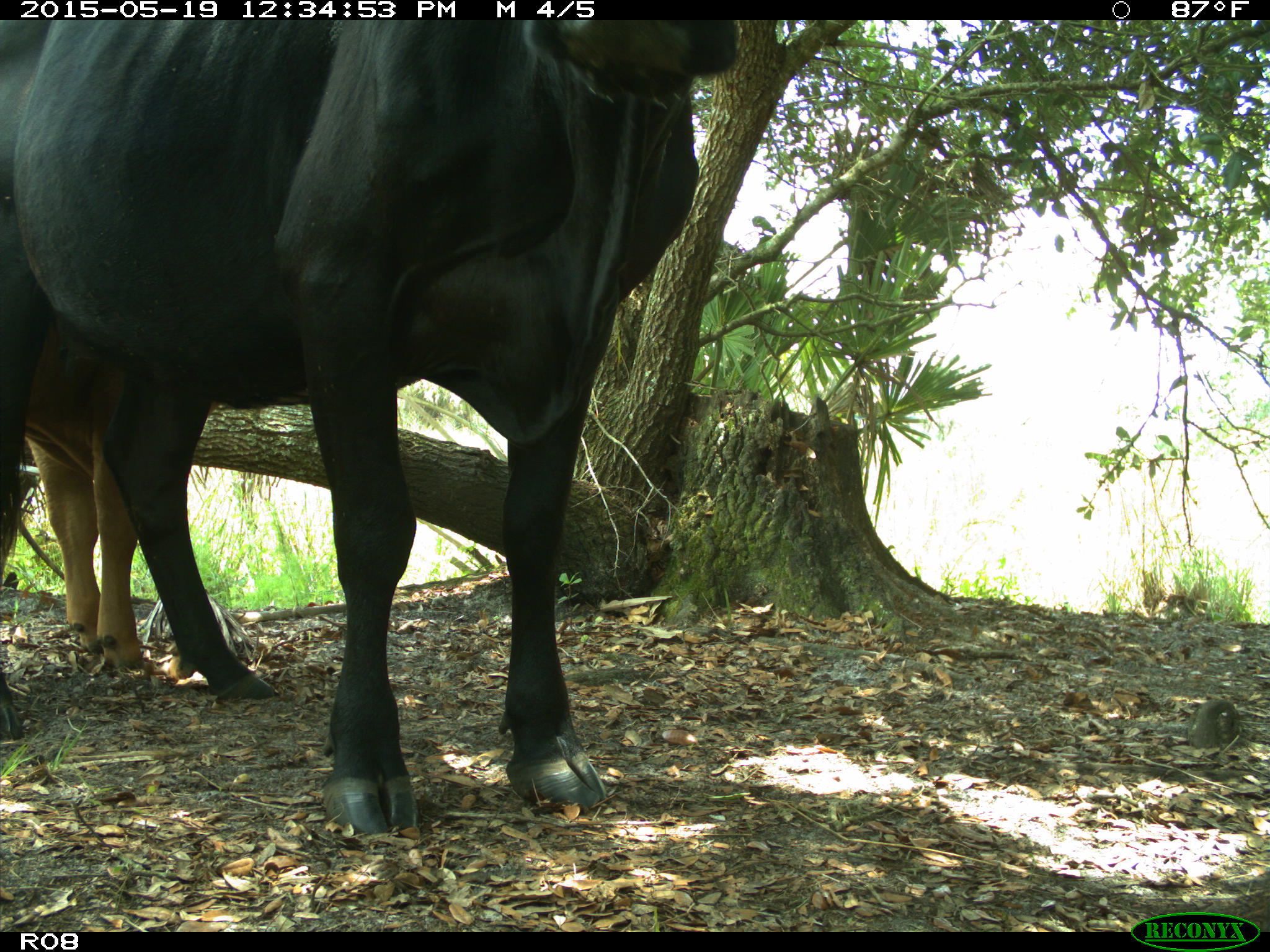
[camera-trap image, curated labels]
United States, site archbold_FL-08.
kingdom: Animalia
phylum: Chordata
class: Mammalia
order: Artiodactyla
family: Bovidae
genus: Bos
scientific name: Bos taurus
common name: domestic cow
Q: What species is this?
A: Bos taurus (domestic cow).